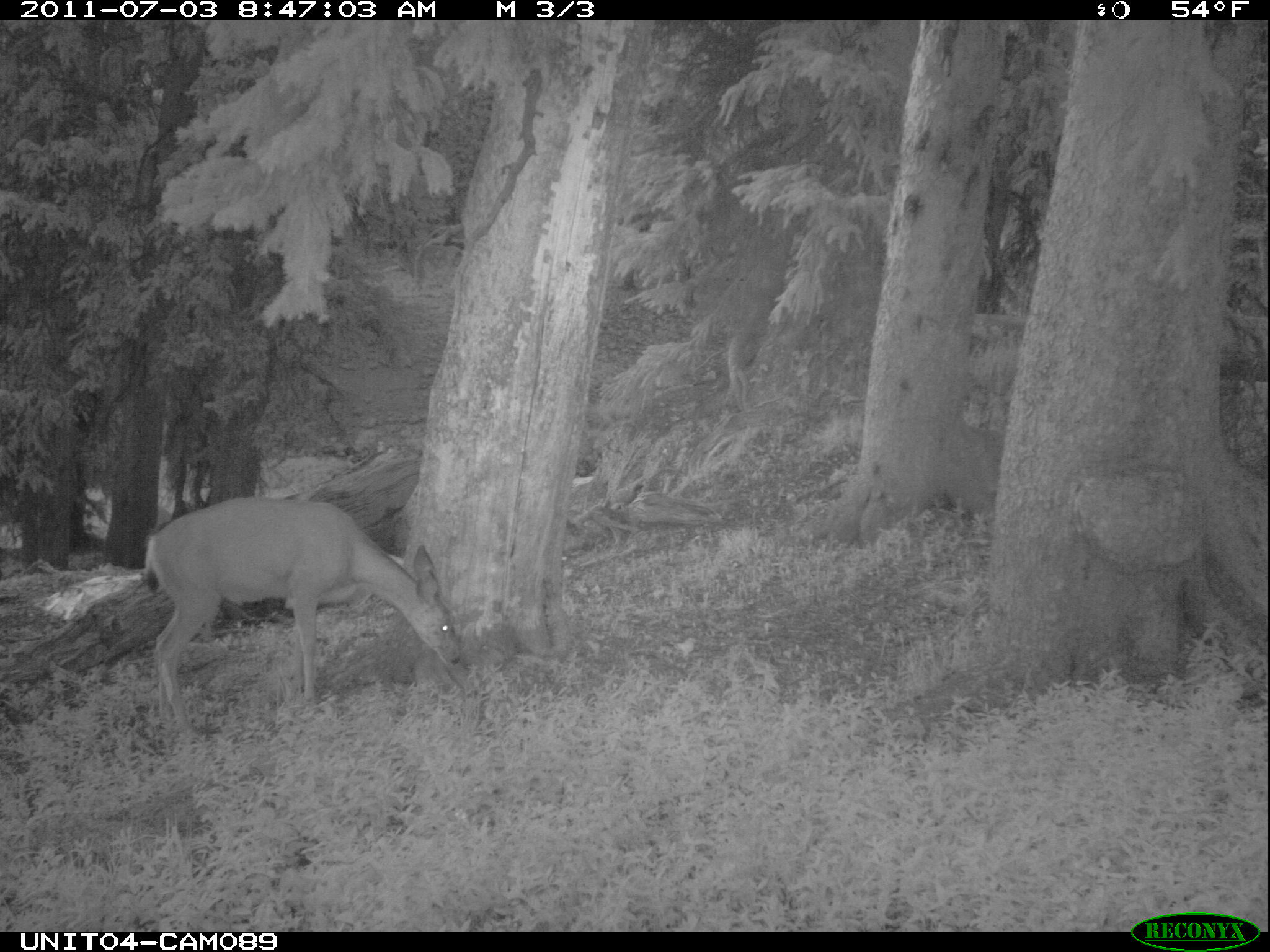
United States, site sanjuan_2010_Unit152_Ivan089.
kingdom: Animalia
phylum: Chordata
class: Mammalia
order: Artiodactyla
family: Cervidae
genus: Odocoileus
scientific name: Odocoileus hemionus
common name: mule deer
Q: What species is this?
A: Odocoileus hemionus (mule deer).